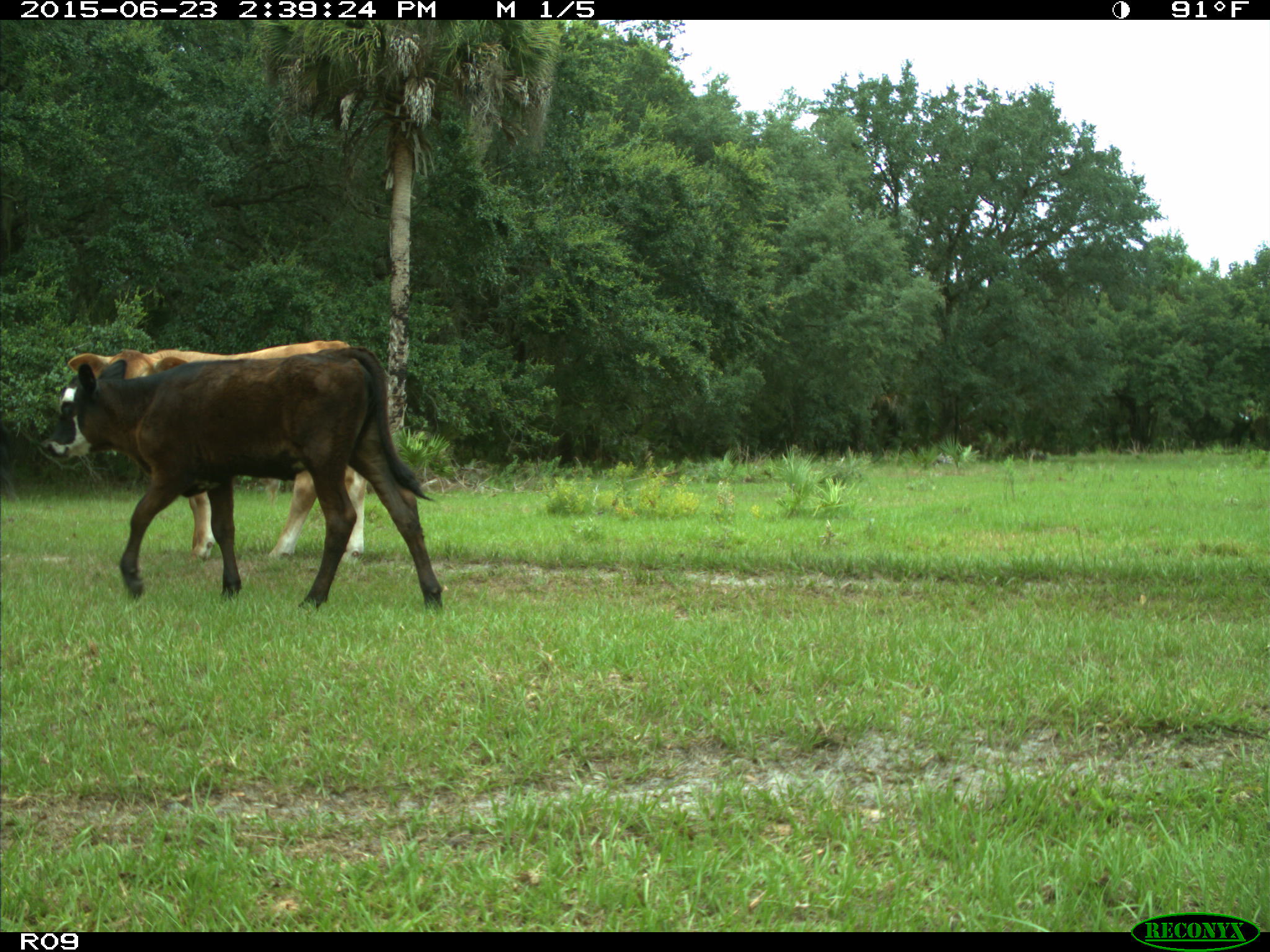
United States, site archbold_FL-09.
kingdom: Animalia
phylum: Chordata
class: Mammalia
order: Artiodactyla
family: Bovidae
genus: Bos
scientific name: Bos taurus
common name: domestic cow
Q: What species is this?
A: Bos taurus (domestic cow).